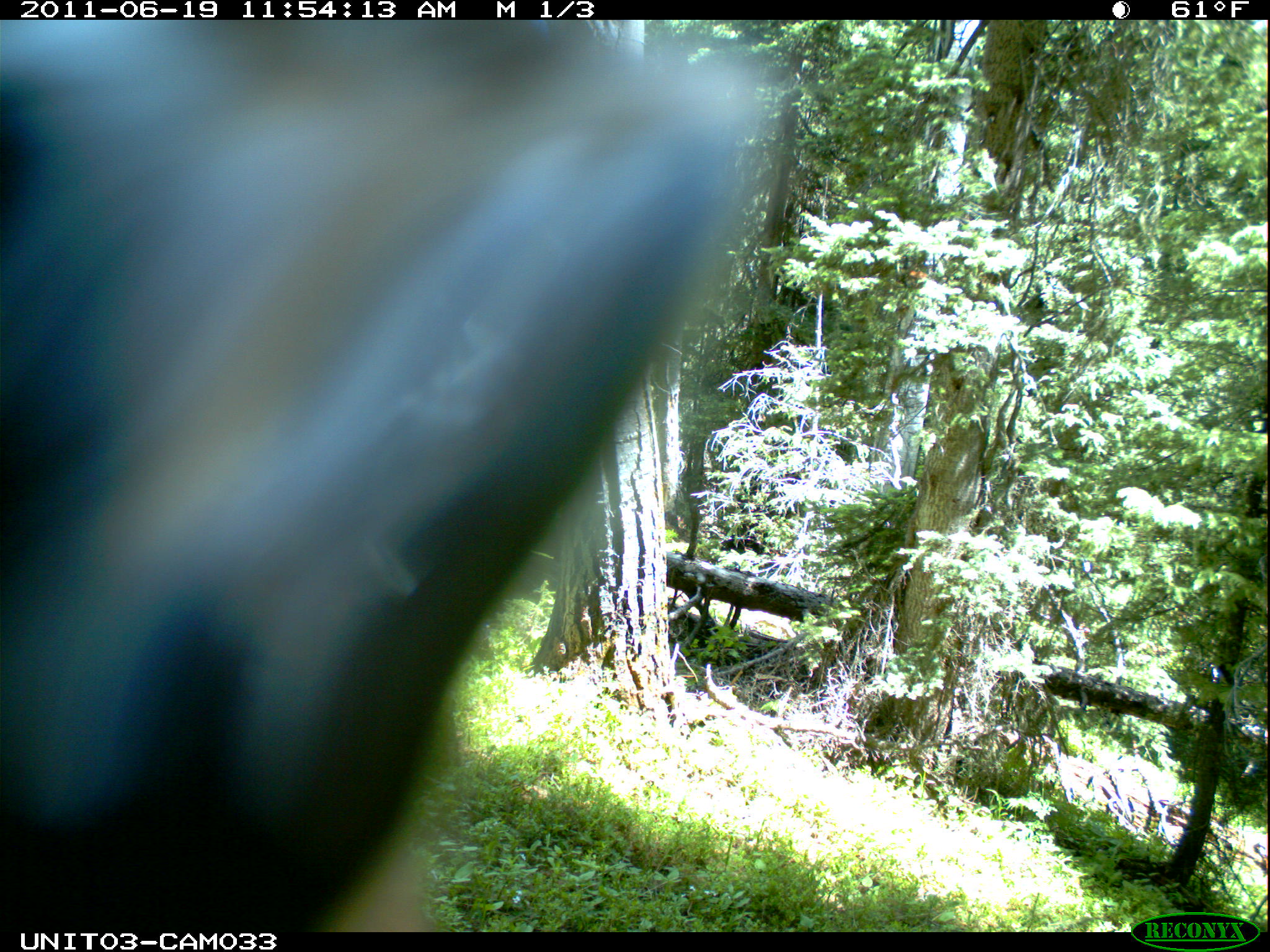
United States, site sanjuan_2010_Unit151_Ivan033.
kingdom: Animalia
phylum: Chordata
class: Mammalia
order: Artiodactyla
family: Cervidae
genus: Cervus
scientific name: Cervus elaphus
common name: red deer